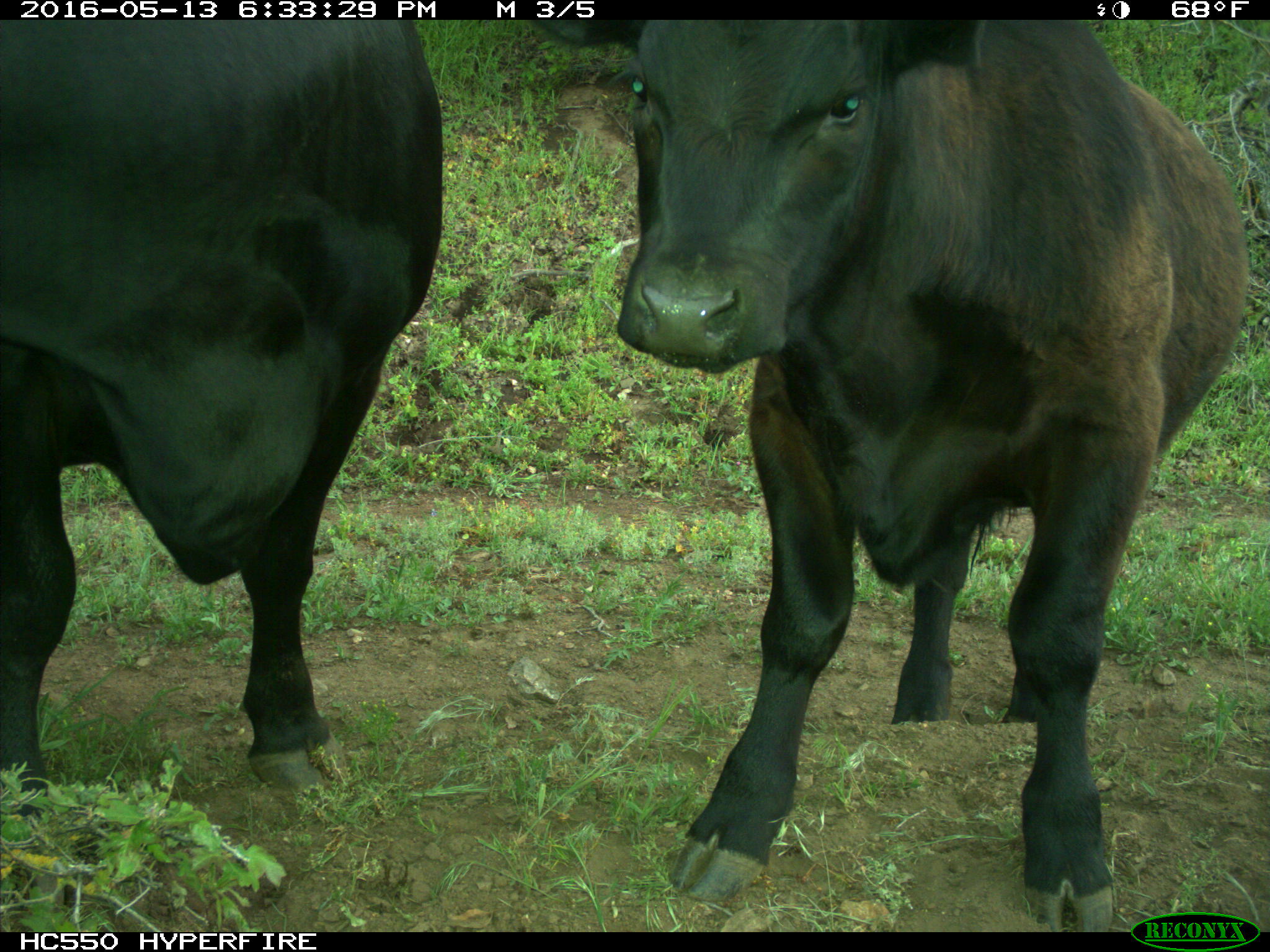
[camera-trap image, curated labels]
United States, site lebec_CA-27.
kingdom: Animalia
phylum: Chordata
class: Mammalia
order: Artiodactyla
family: Bovidae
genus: Bos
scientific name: Bos taurus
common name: domestic cow